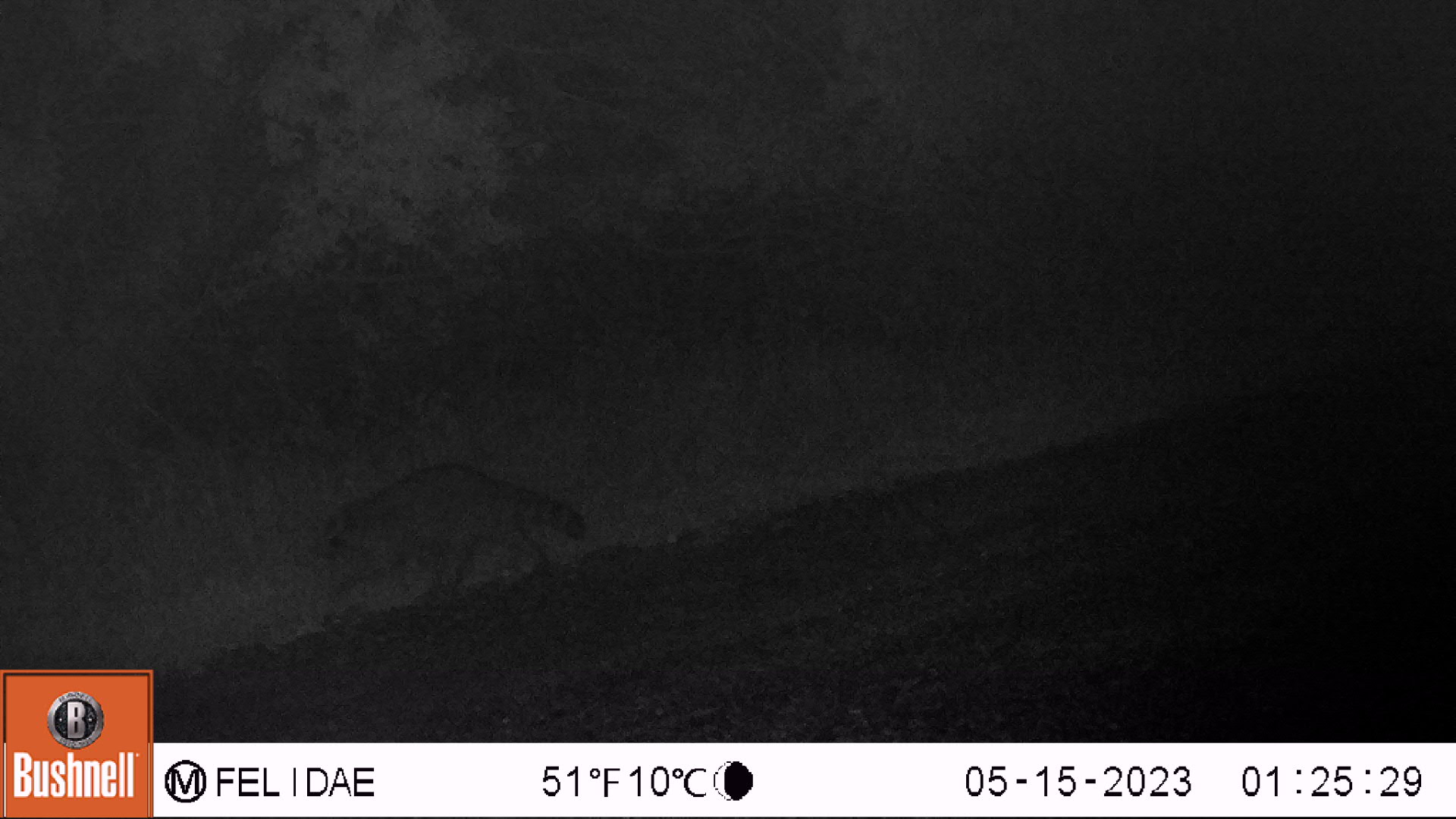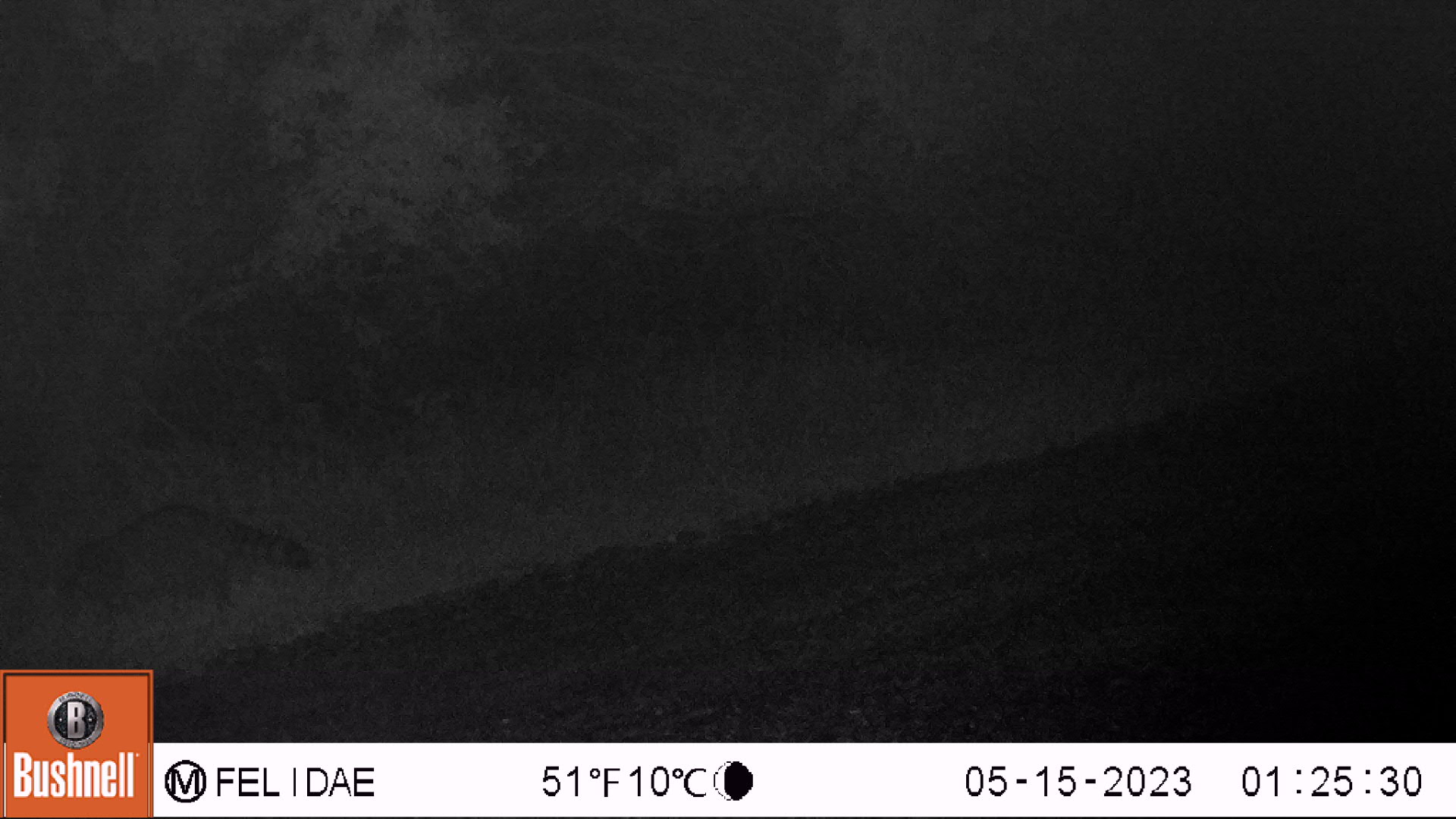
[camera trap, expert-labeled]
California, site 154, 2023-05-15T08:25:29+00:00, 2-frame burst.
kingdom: Animalia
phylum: Chordata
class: Mammalia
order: Carnivora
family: Procyonidae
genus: Procyon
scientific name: Procyon lotor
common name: raccoon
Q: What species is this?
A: Raccoon (Procyon lotor).